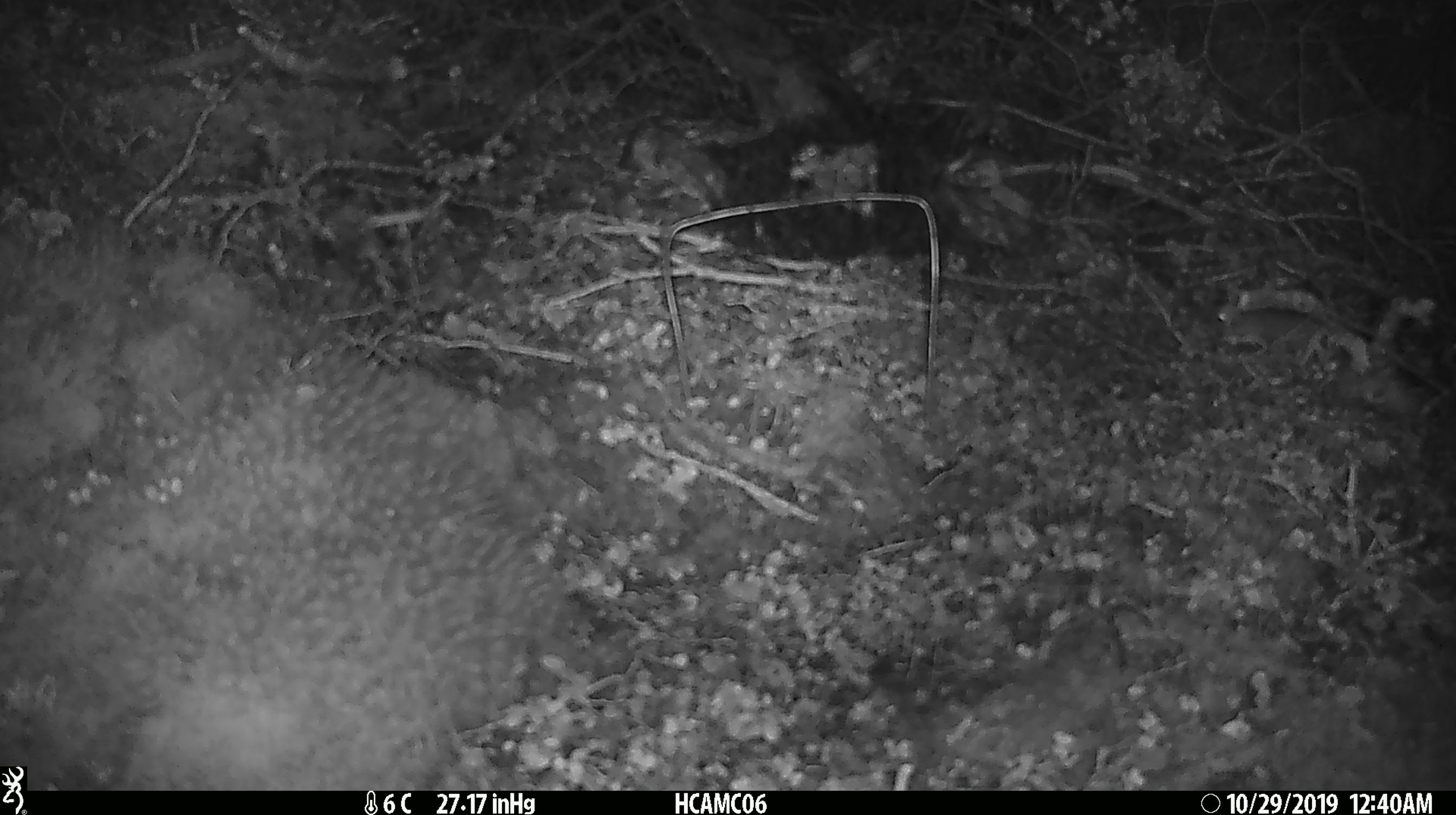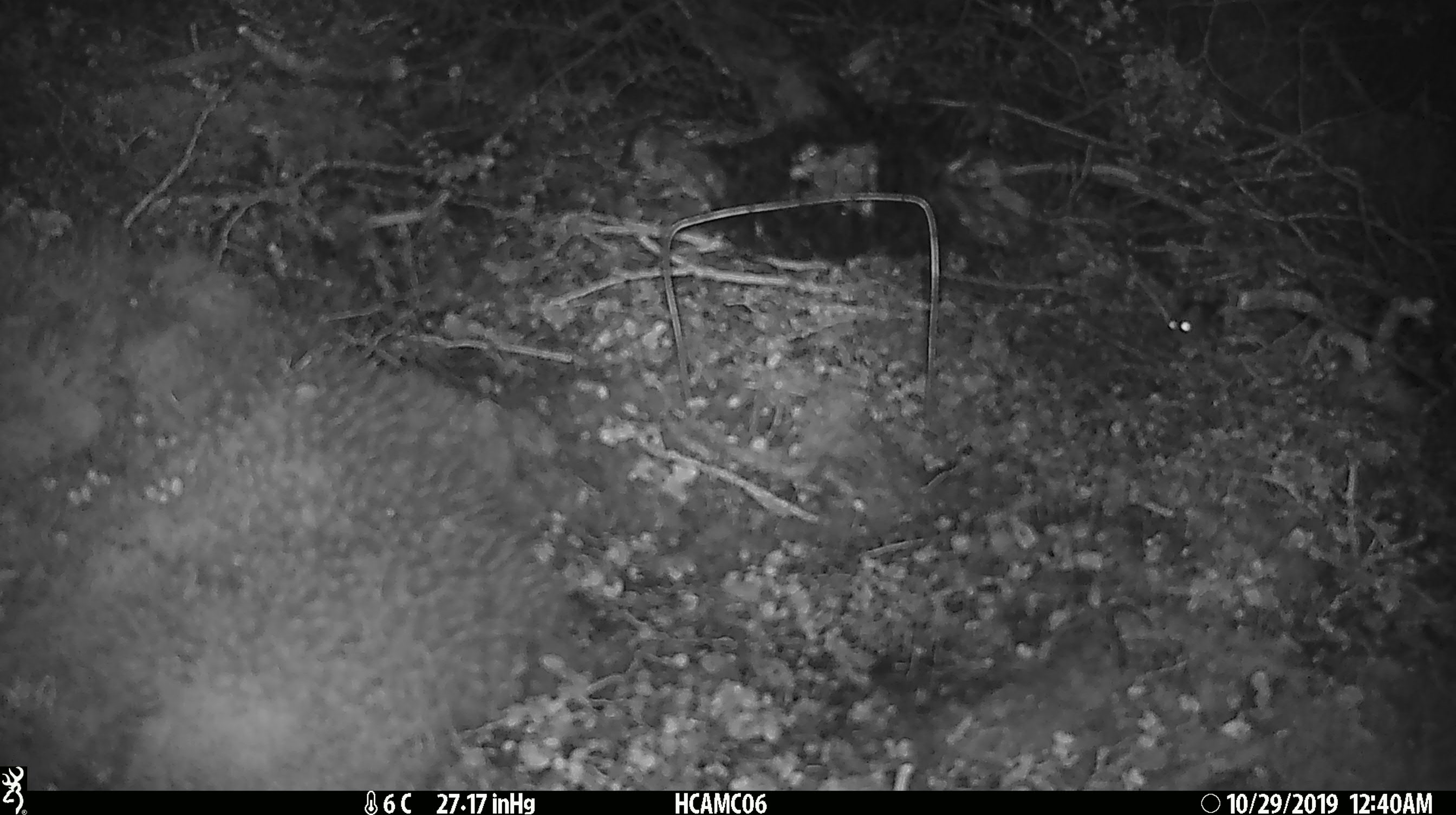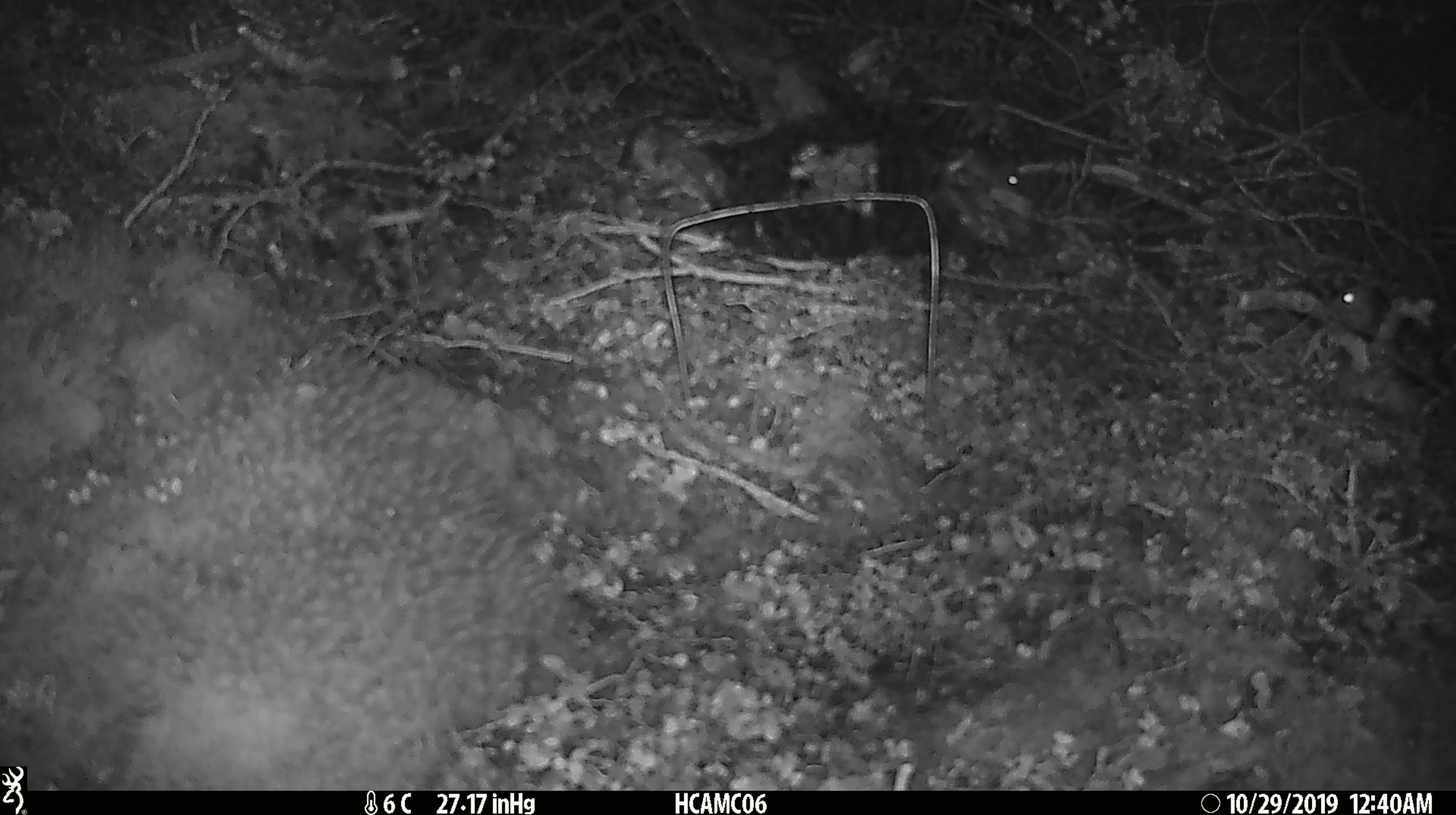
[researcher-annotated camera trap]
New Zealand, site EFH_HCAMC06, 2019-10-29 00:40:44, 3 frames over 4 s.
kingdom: Animalia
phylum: Chordata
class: Mammalia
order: Rodentia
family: Muridae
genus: Mus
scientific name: Mus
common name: mouse